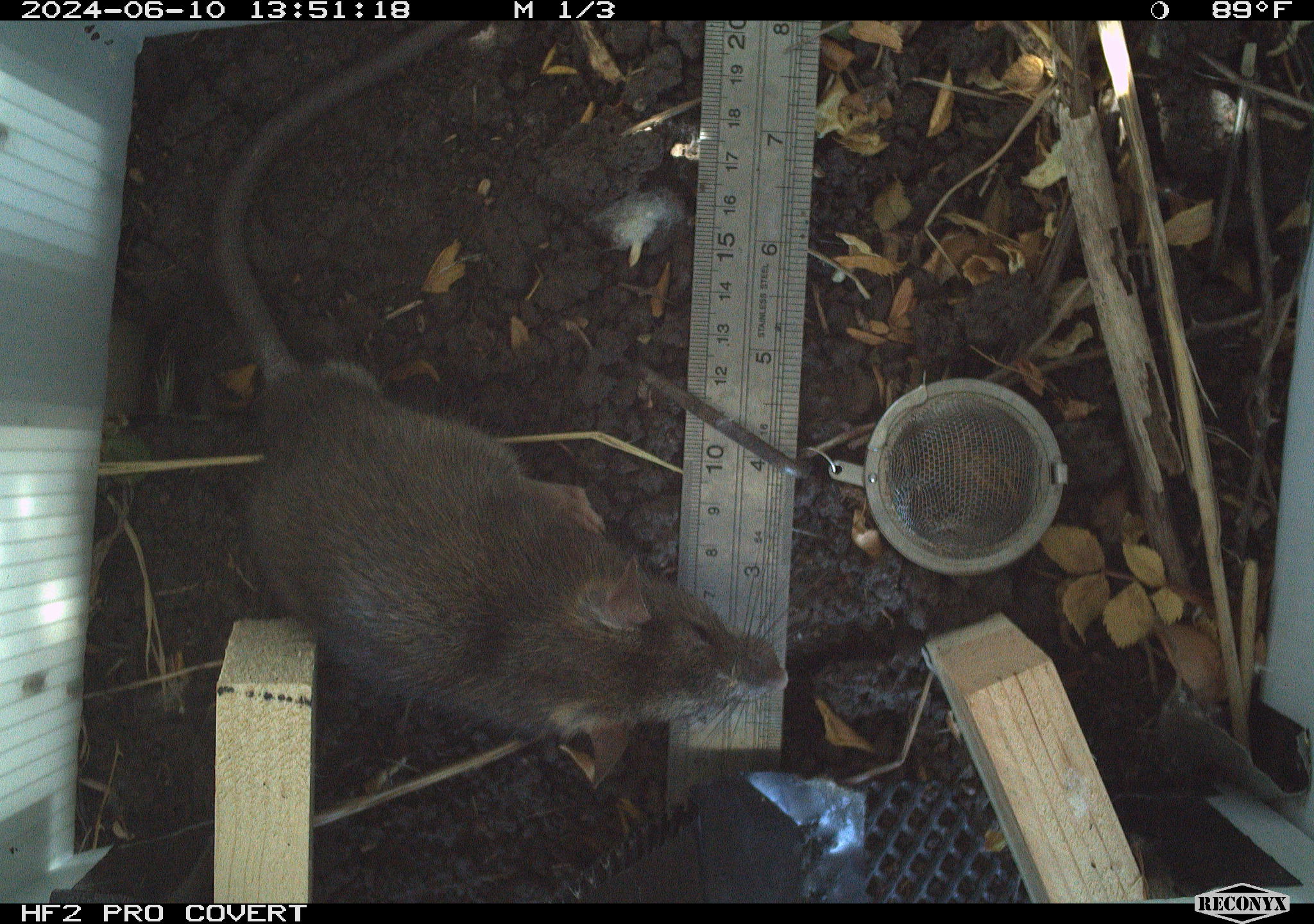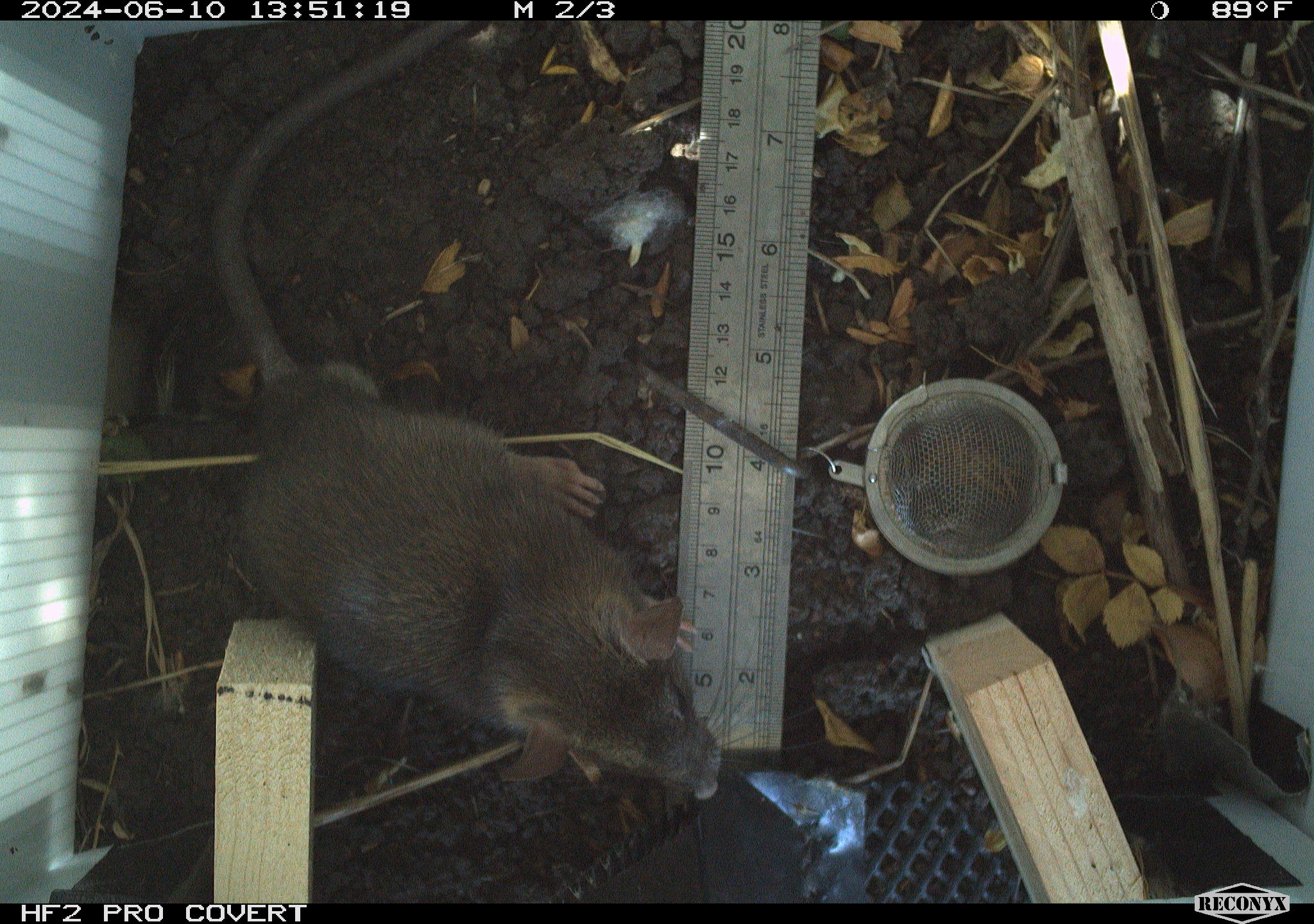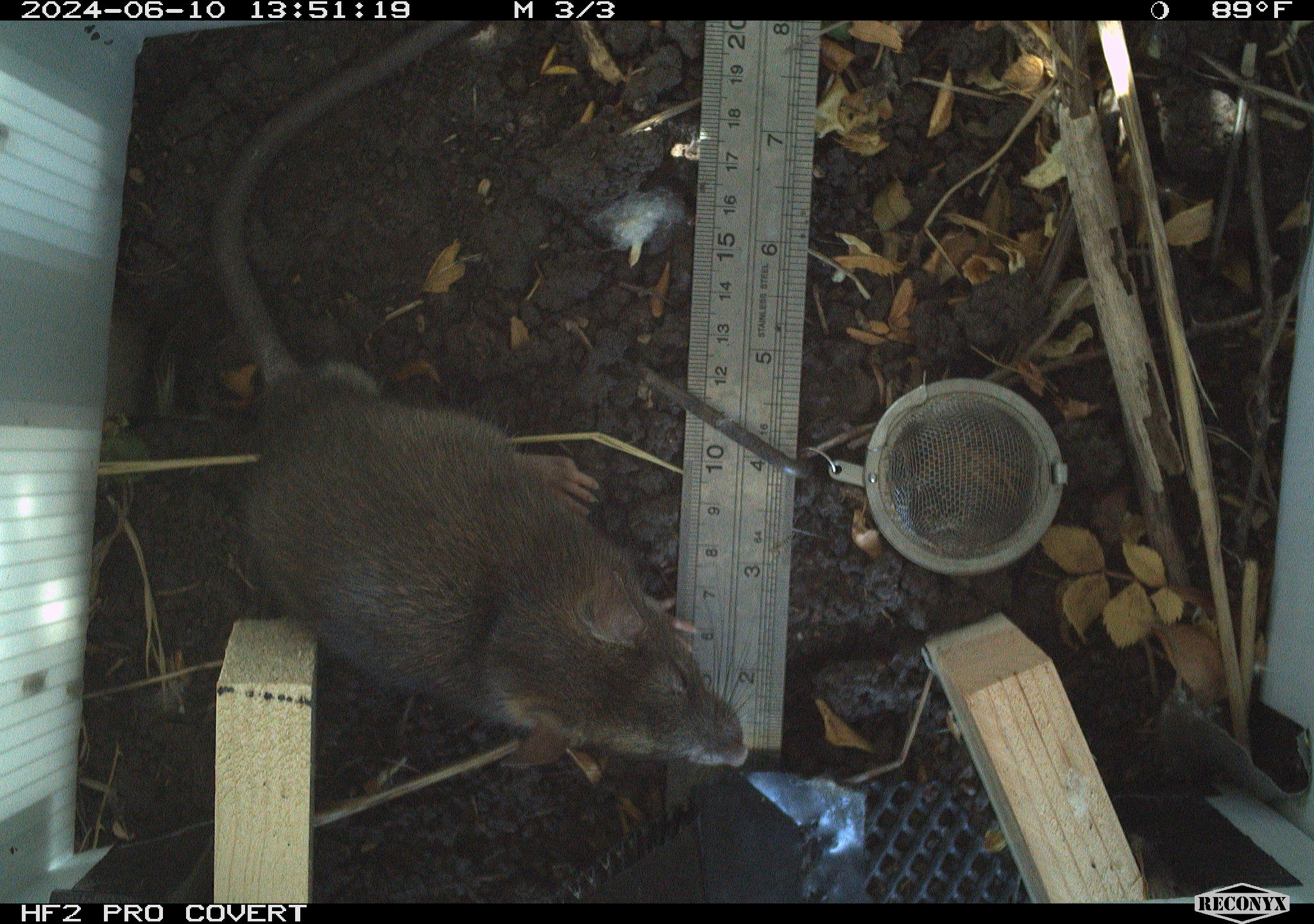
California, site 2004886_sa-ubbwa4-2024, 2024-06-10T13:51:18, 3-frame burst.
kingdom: Animalia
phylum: Chordata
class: Mammalia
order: Rodentia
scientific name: Rodentia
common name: woodrat or rat or mouse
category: woodrat or rat or mouse species